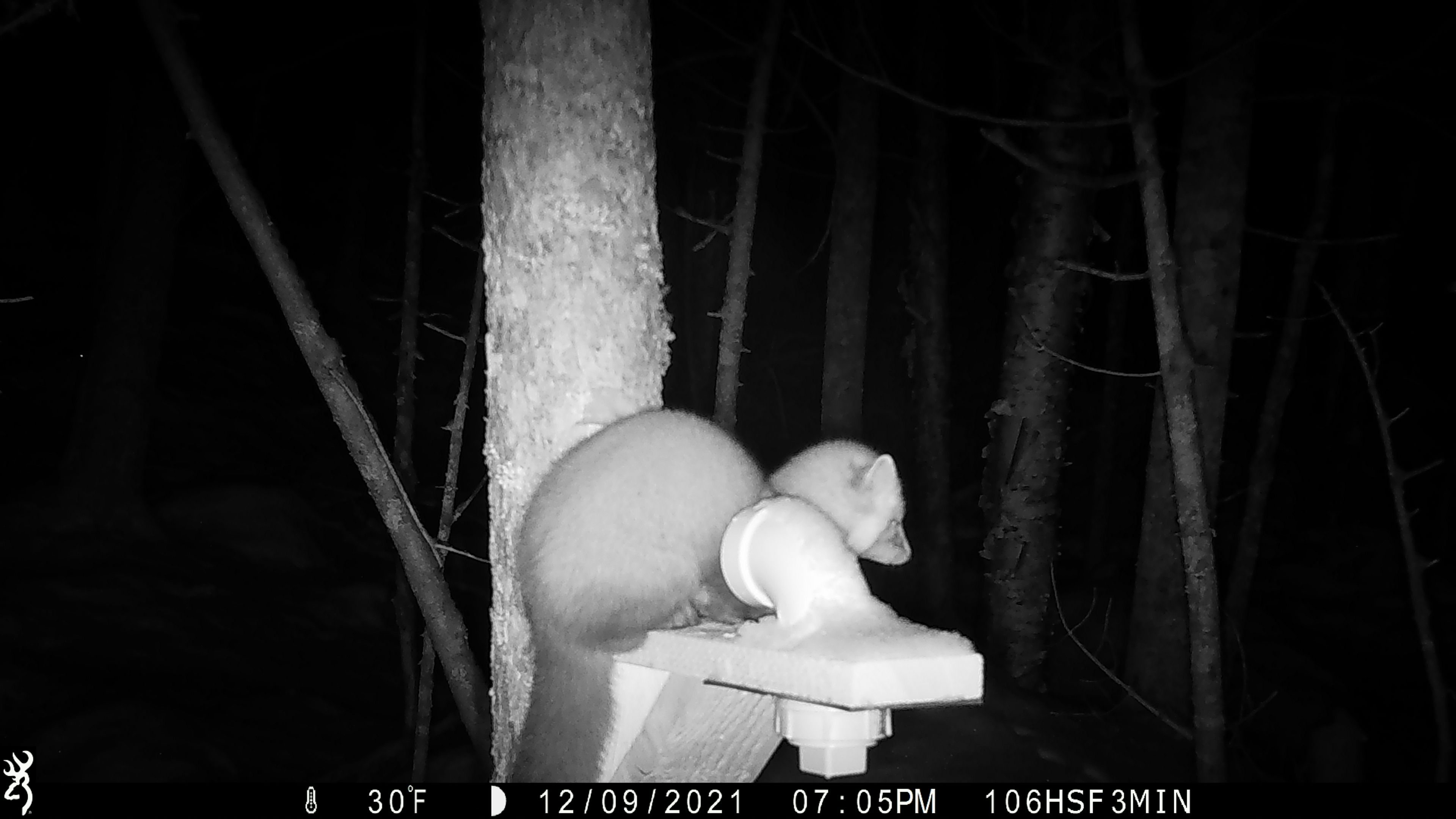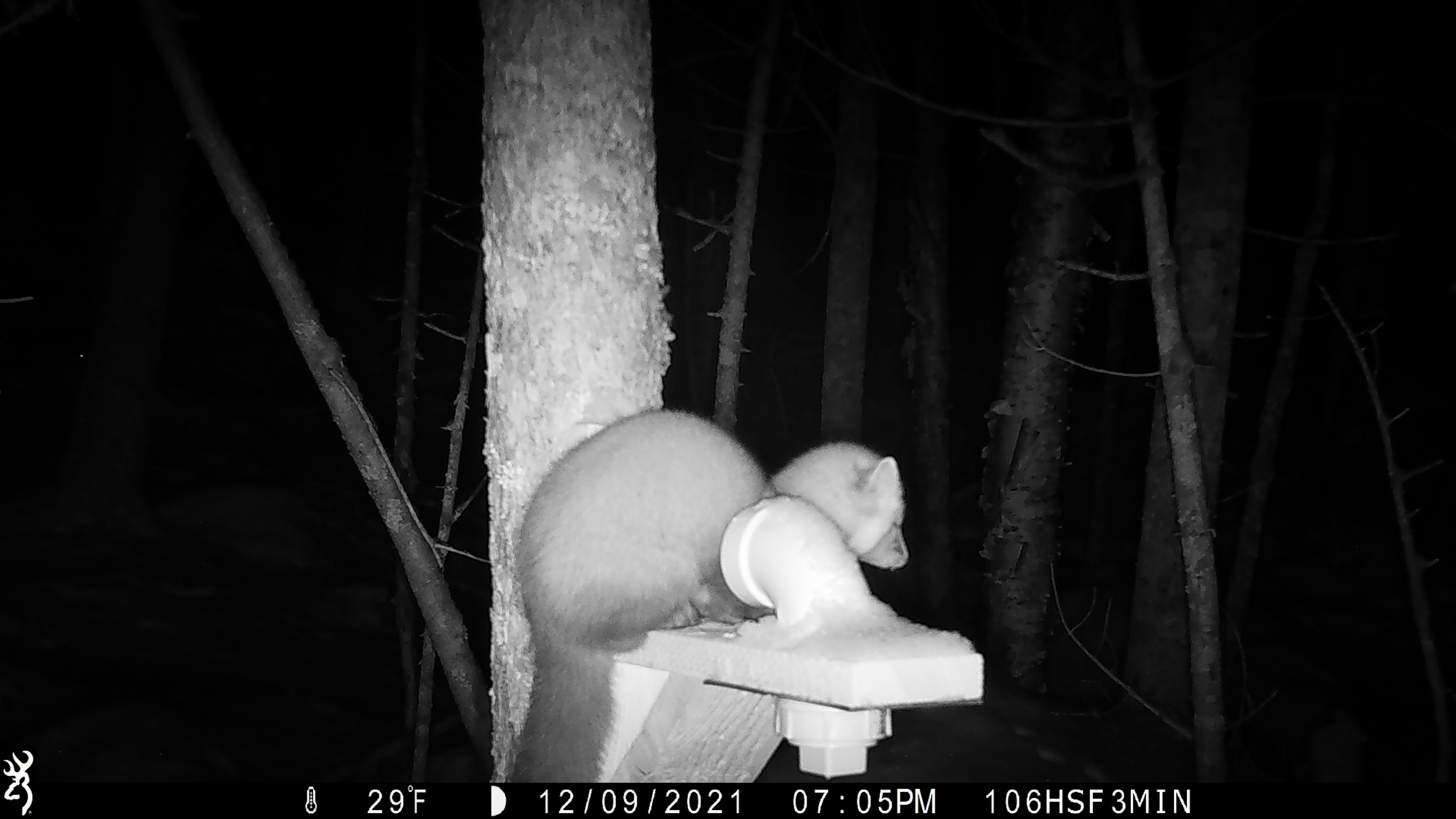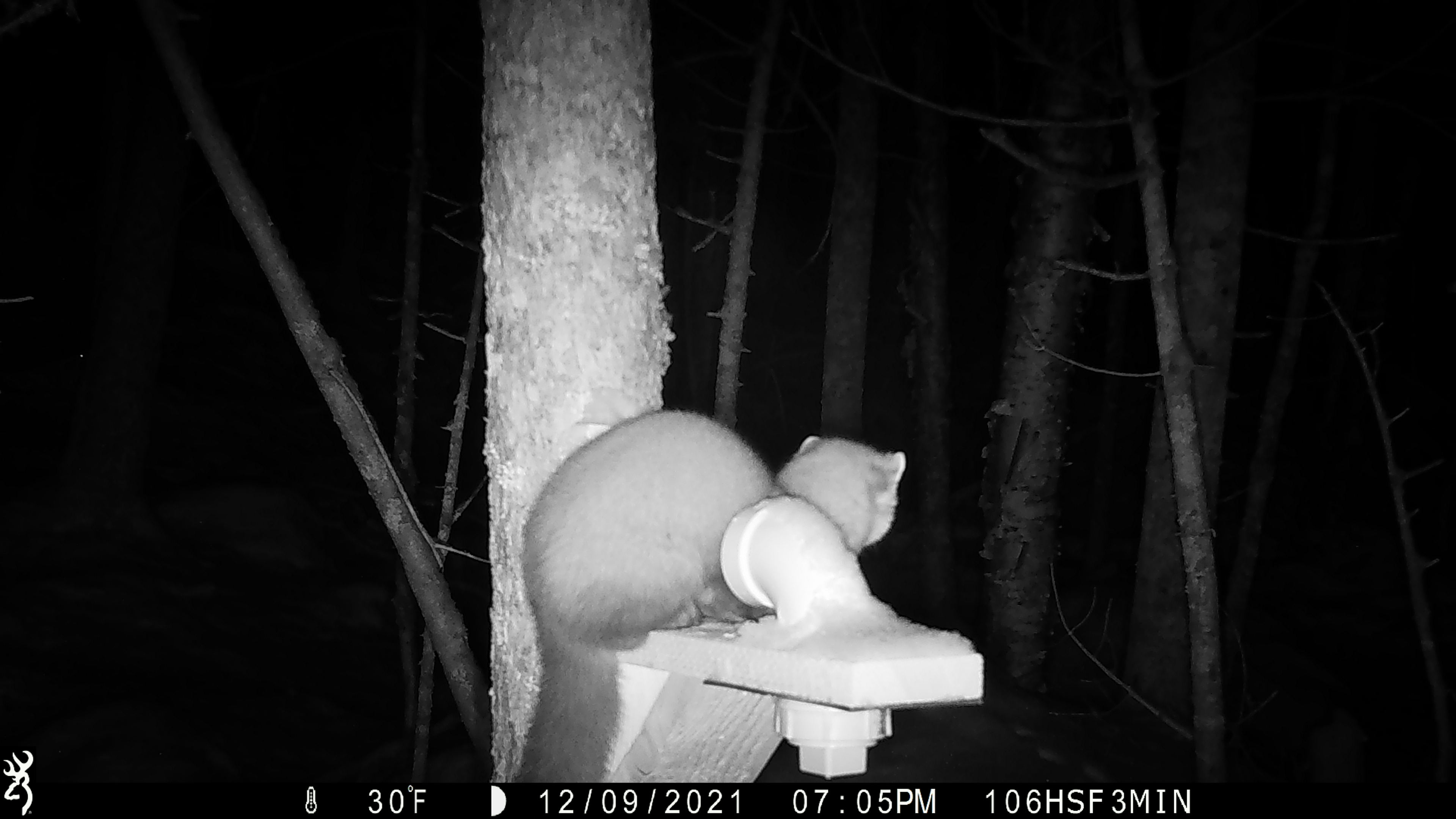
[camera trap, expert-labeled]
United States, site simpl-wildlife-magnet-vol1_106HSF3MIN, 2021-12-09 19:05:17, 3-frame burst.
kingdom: Animalia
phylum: Chordata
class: Mammalia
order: Carnivora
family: Mustelidae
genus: Martes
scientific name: Martes americana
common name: american marten